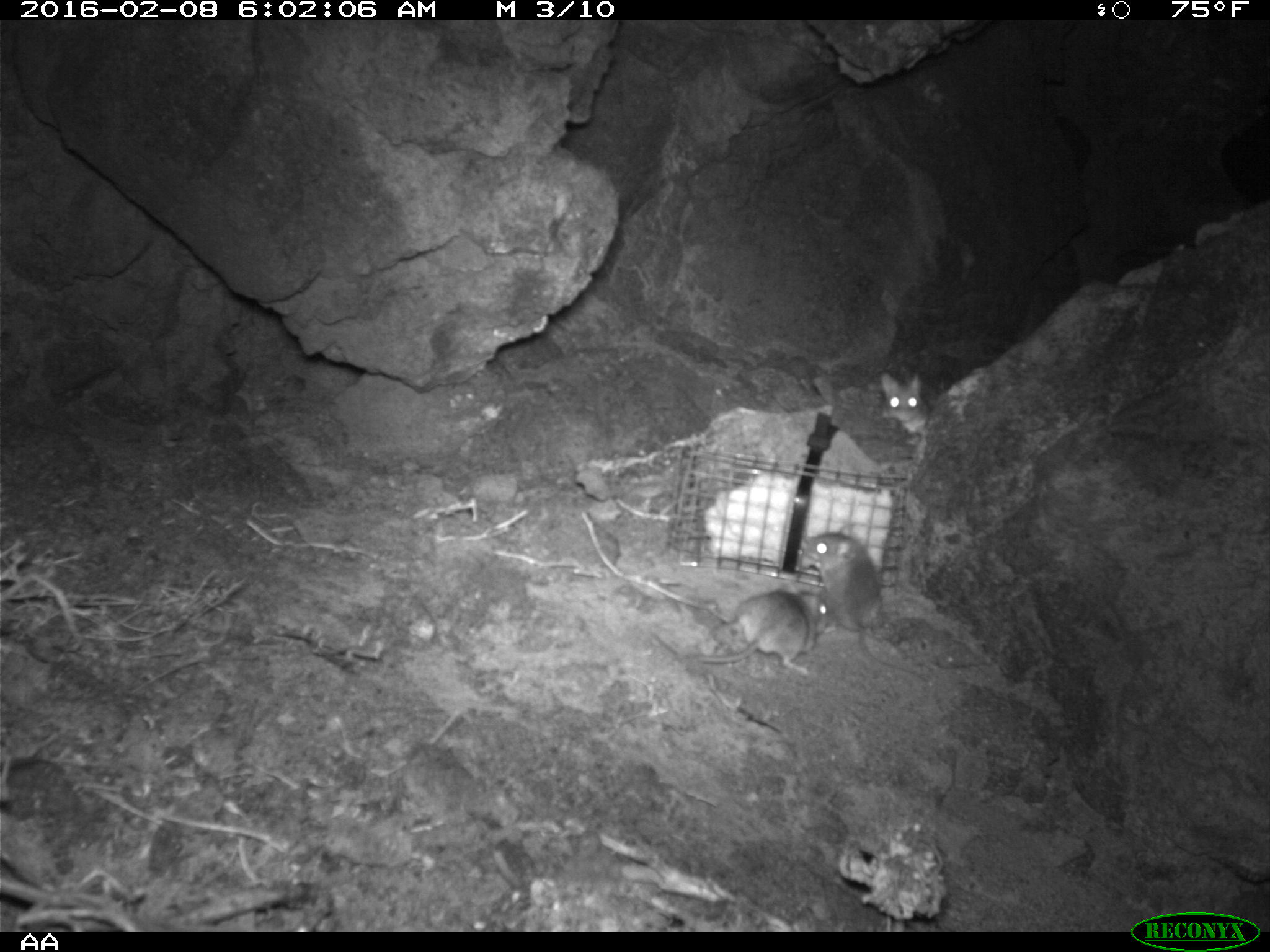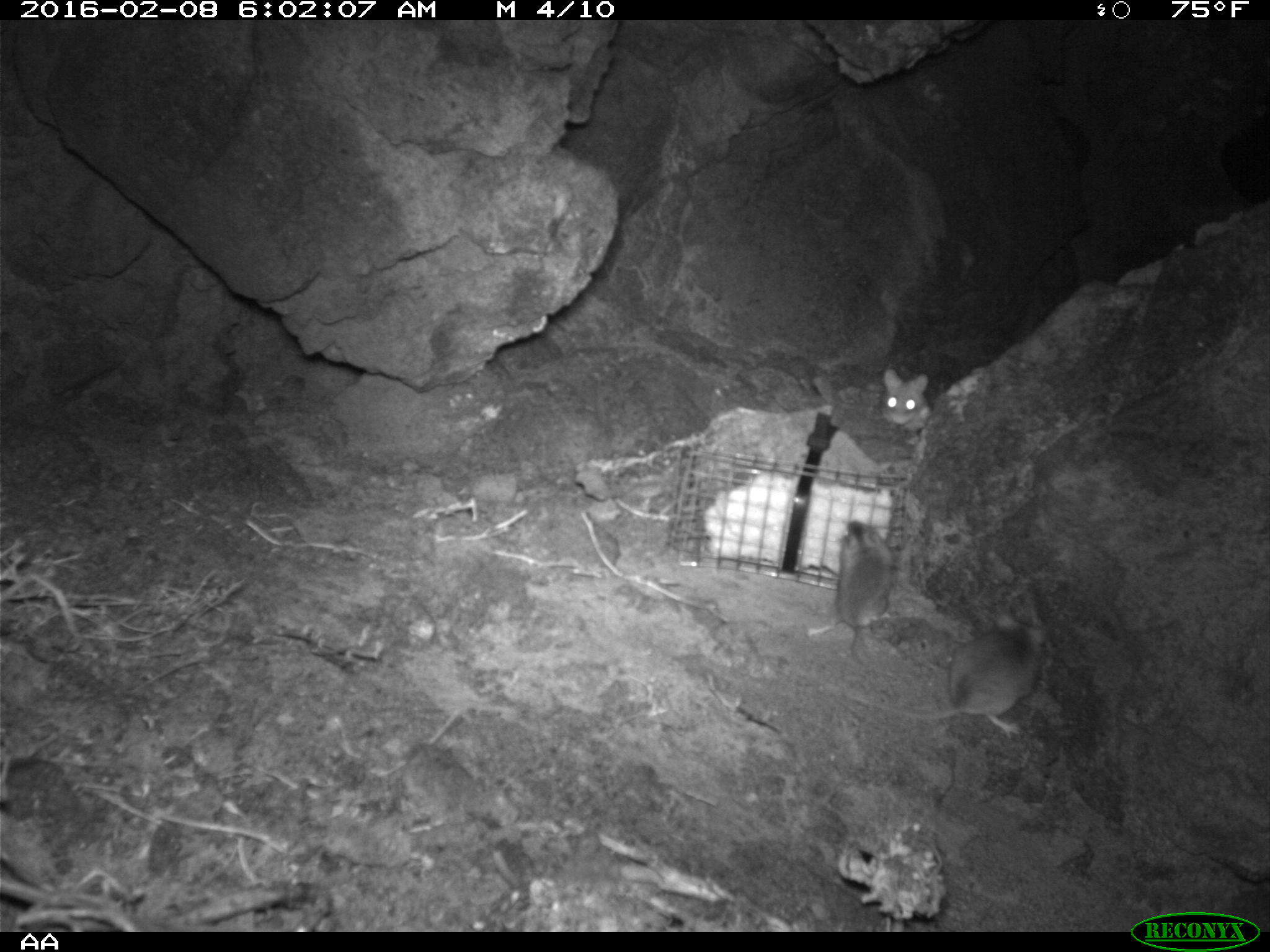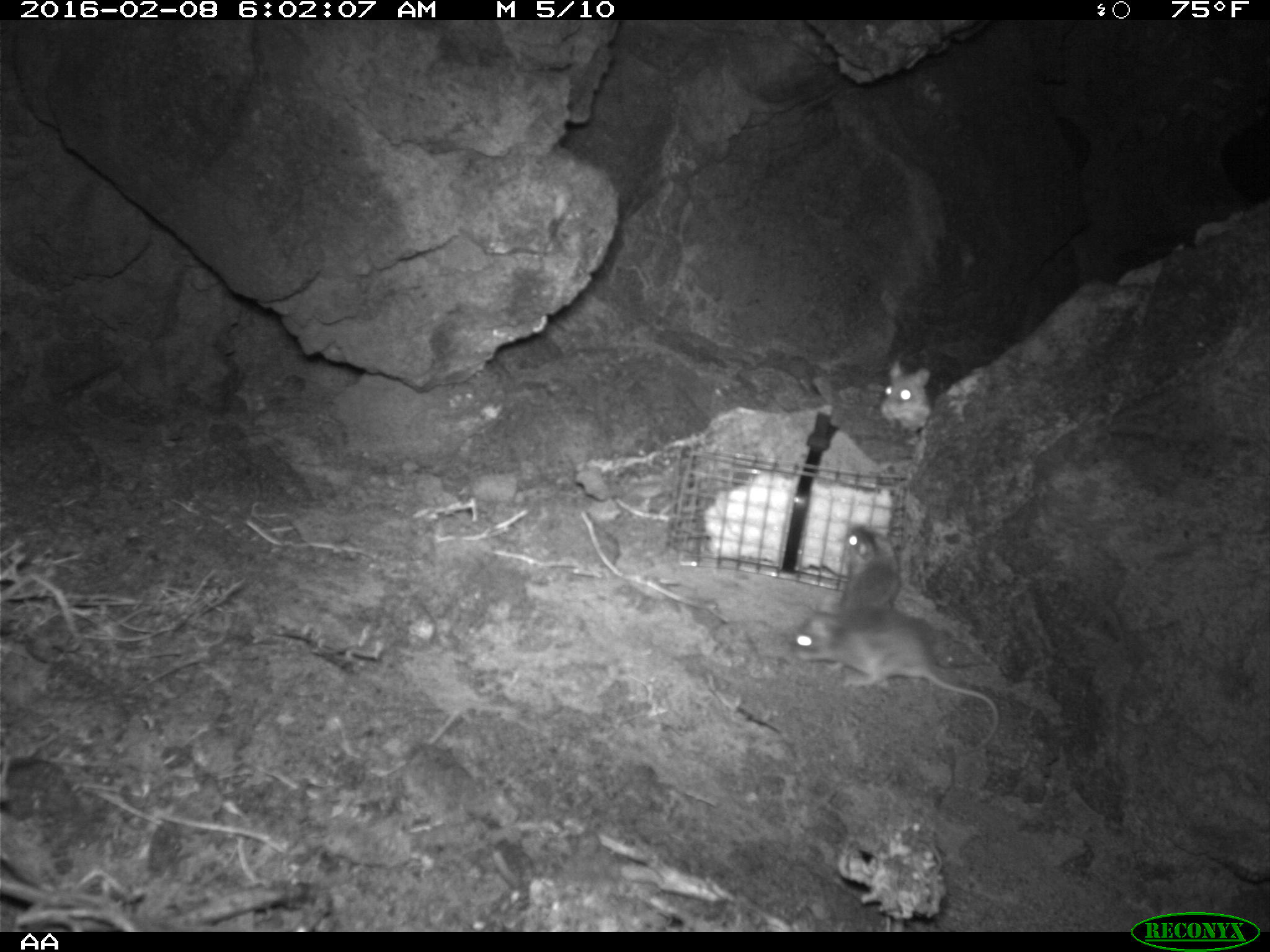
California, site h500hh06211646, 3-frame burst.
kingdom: Animalia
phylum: Chordata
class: Mammalia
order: Rodentia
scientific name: Rodentia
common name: rodent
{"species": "rodent (Rodentia)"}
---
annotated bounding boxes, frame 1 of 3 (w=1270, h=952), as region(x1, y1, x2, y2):
rodent: region(799, 524, 926, 681); region(652, 581, 828, 676); region(880, 372, 929, 434)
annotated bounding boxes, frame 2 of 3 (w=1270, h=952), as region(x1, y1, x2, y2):
rodent: region(828, 610, 1055, 741); region(806, 517, 894, 672); region(879, 366, 931, 433)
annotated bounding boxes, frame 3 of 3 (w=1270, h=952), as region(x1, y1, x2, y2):
rodent: region(789, 605, 999, 745); region(834, 521, 904, 611); region(879, 358, 935, 436)